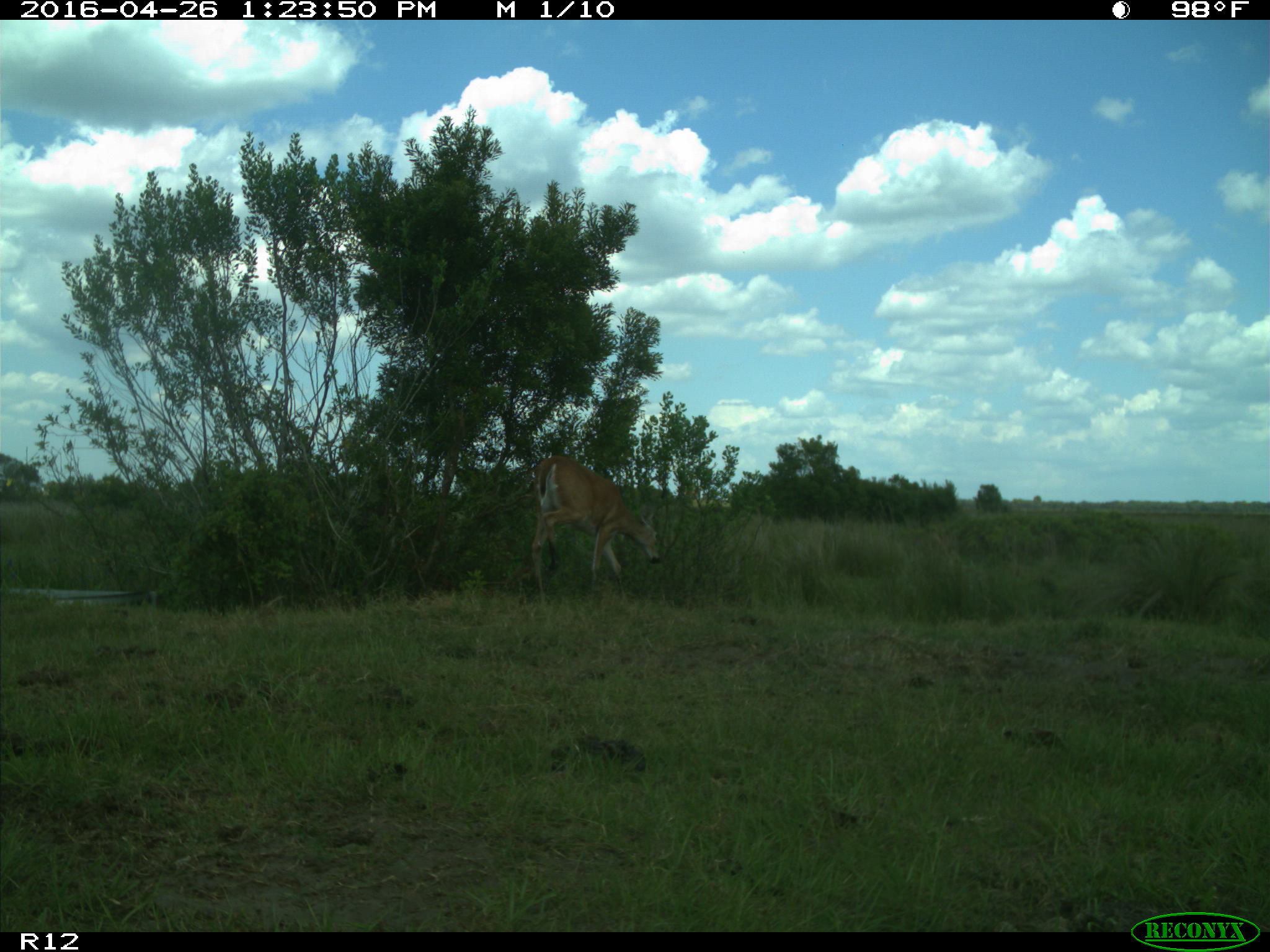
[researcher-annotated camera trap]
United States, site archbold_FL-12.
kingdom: Animalia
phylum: Chordata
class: Mammalia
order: Artiodactyla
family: Cervidae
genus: Odocoileus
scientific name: Odocoileus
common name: deer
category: unidentified deer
Unidentified deer (deer) (Odocoileus).